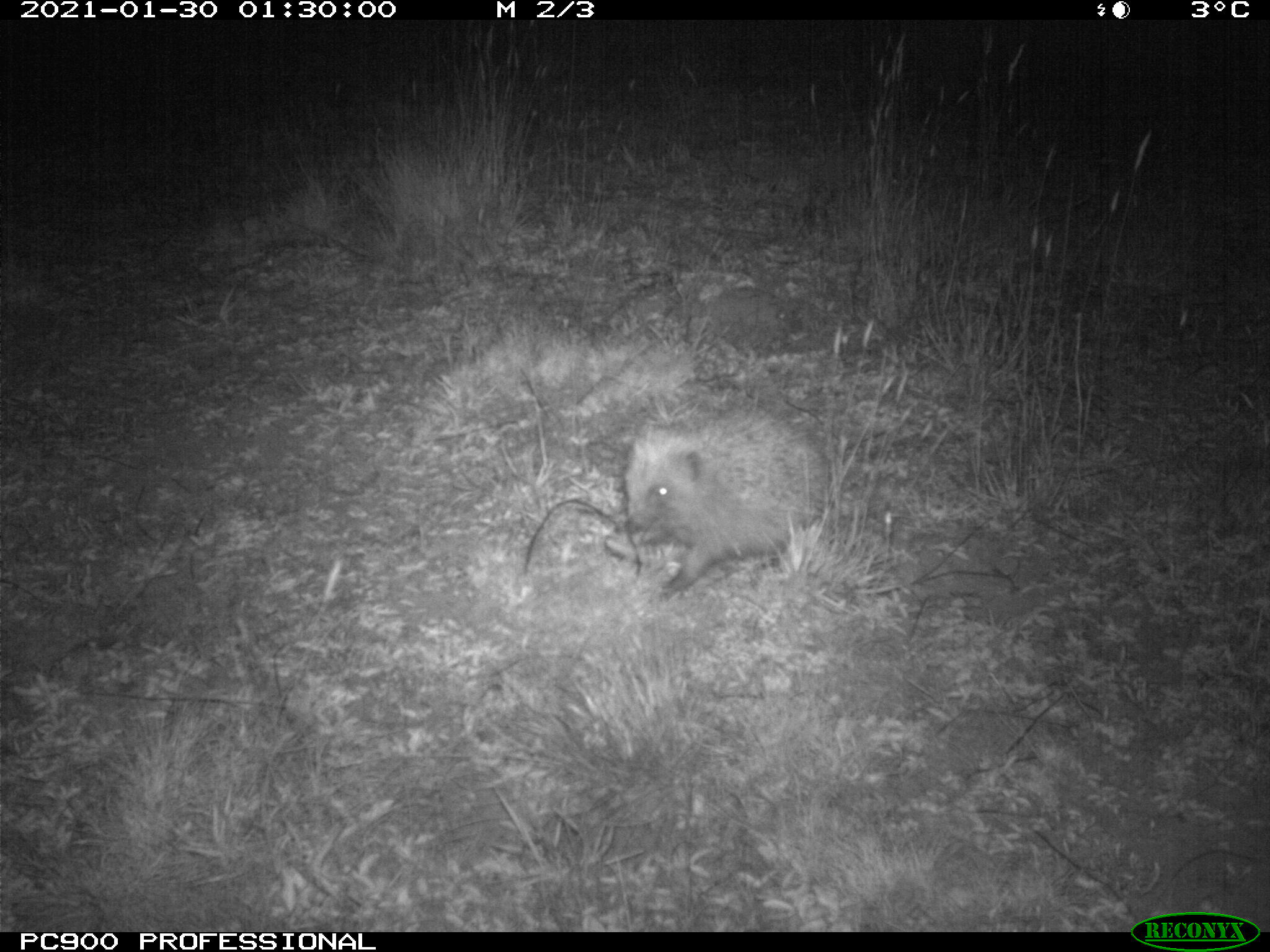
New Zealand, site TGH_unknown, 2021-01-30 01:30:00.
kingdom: Animalia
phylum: Chordata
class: Mammalia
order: Eulipotyphla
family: Erinaceidae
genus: Erinaceus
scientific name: Erinaceus europaeus europaeus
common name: european hedgehog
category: hedgehog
Hedgehog (european hedgehog) (Erinaceus europaeus europaeus).